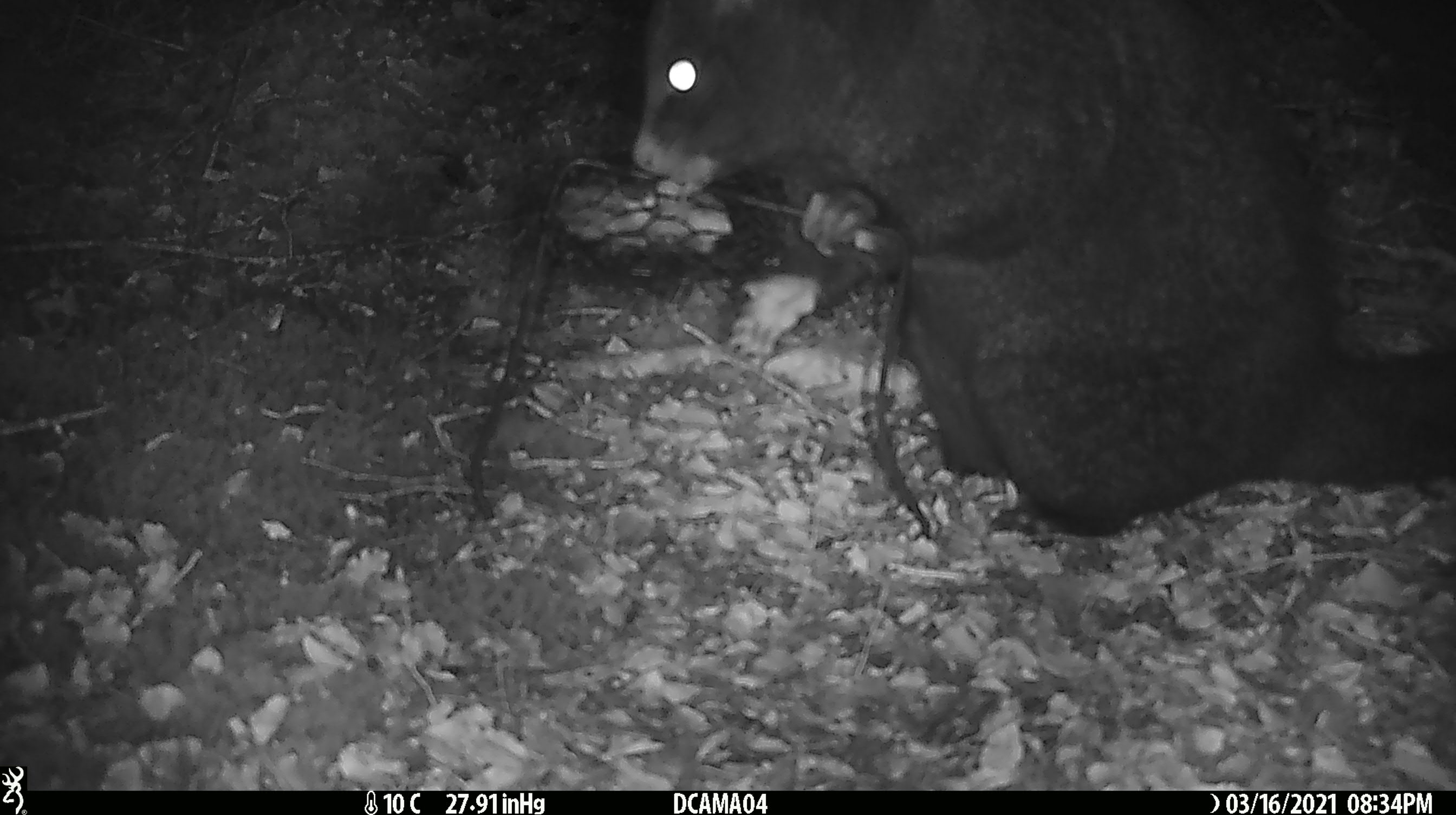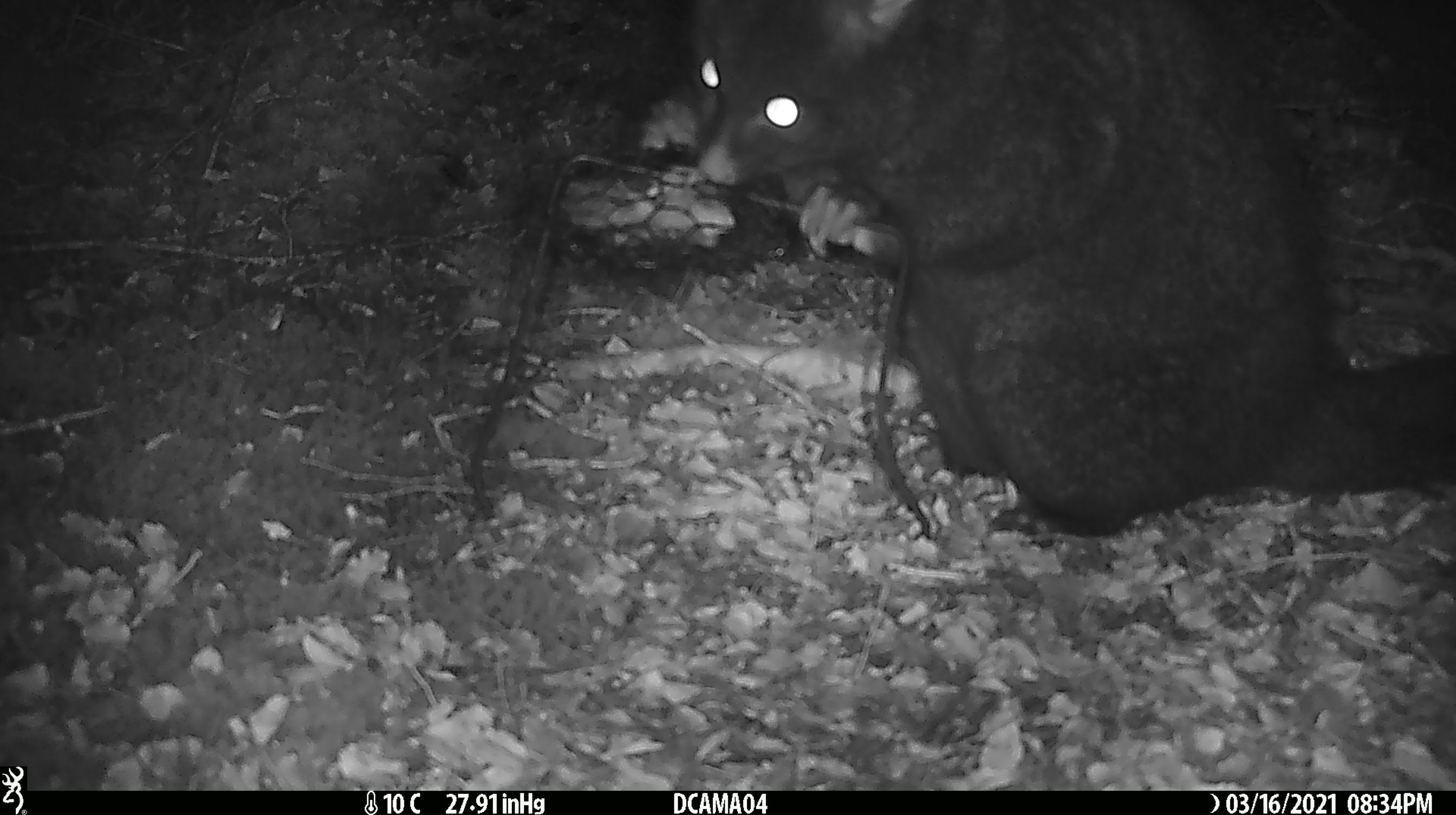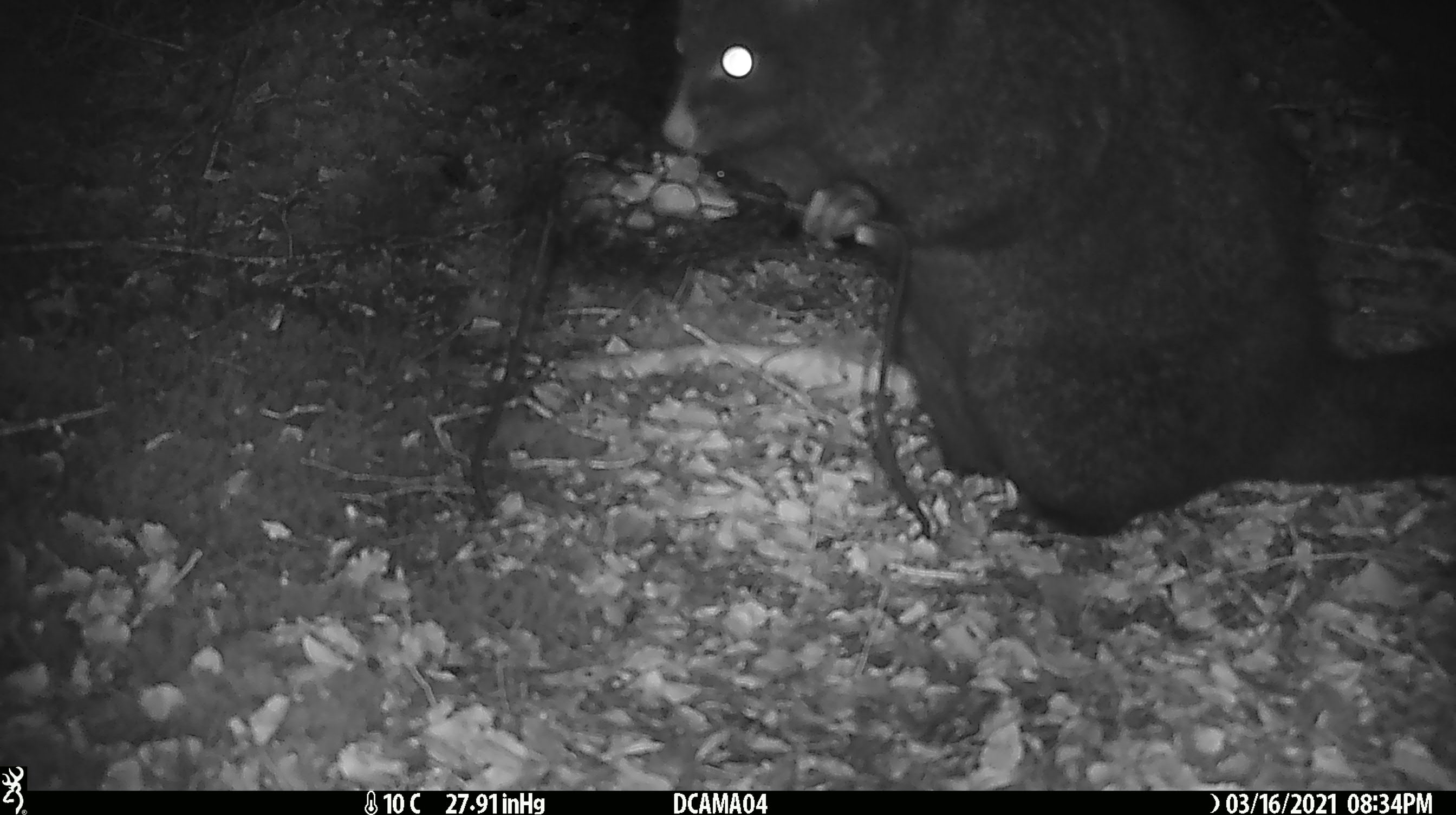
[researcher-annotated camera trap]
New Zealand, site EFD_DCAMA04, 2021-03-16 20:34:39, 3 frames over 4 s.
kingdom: Animalia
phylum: Chordata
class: Mammalia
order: Diprotodontia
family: Phalangeridae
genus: Trichosurus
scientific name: Trichosurus vulpecula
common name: common brushtail possum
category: possum